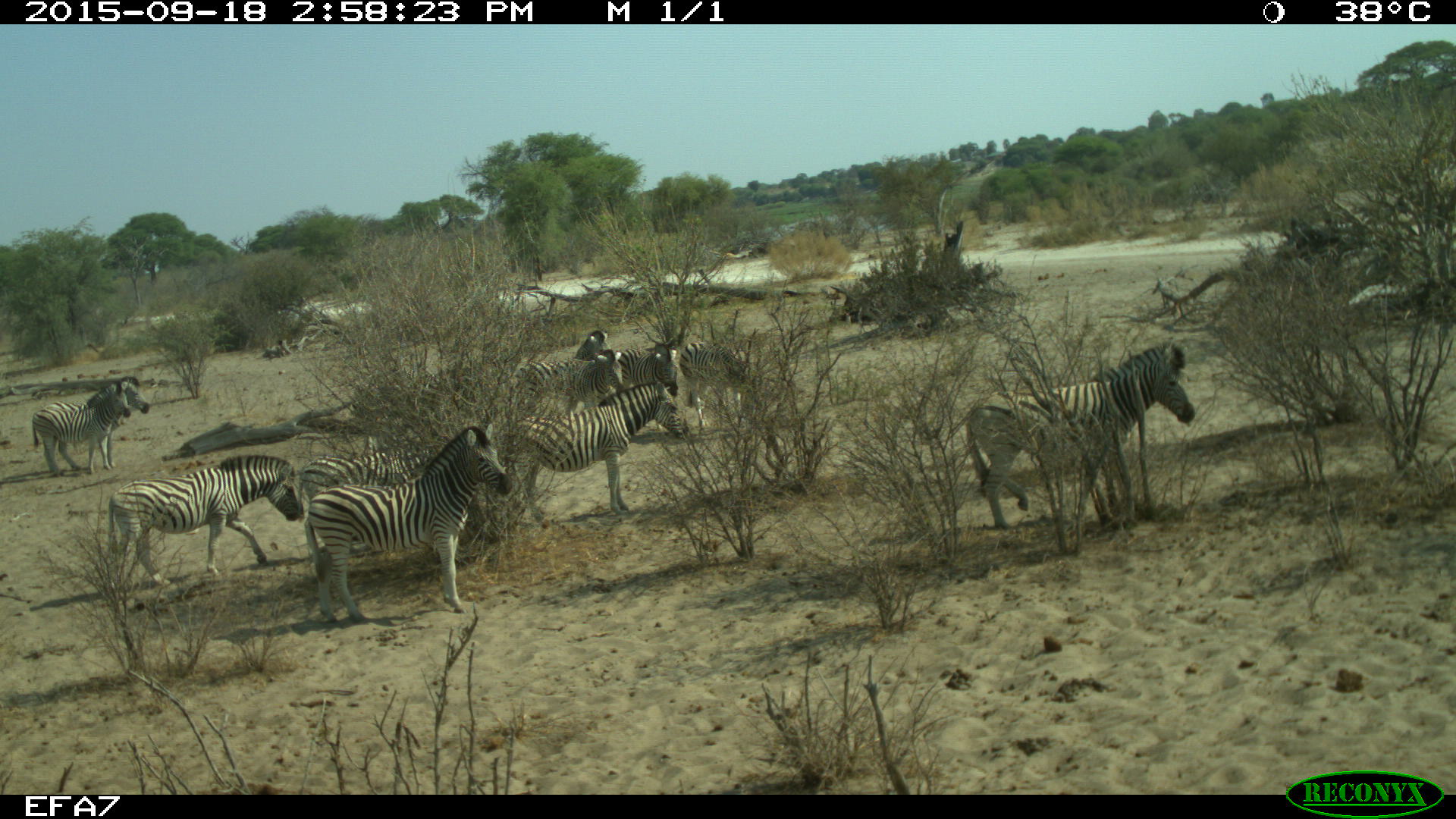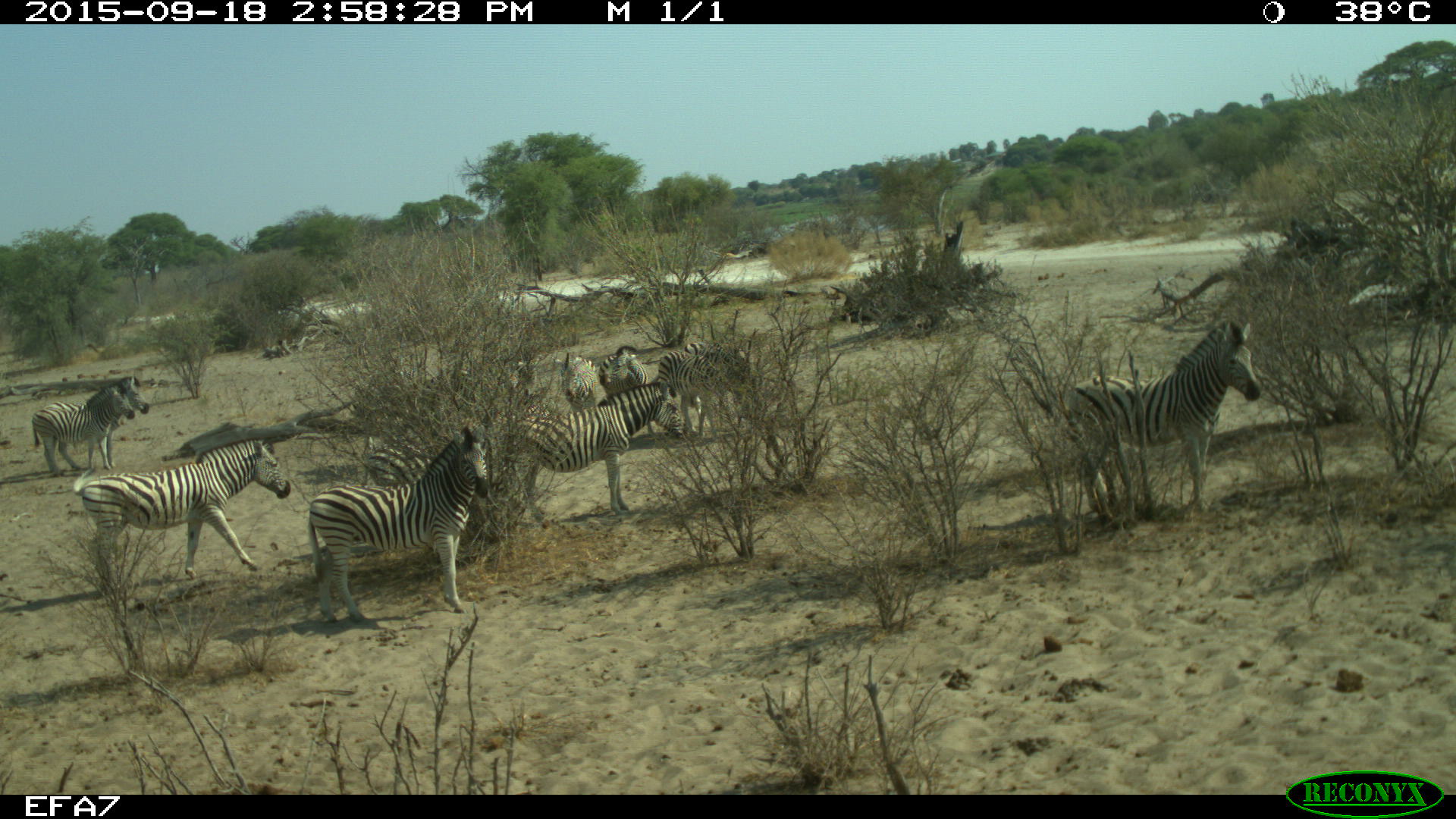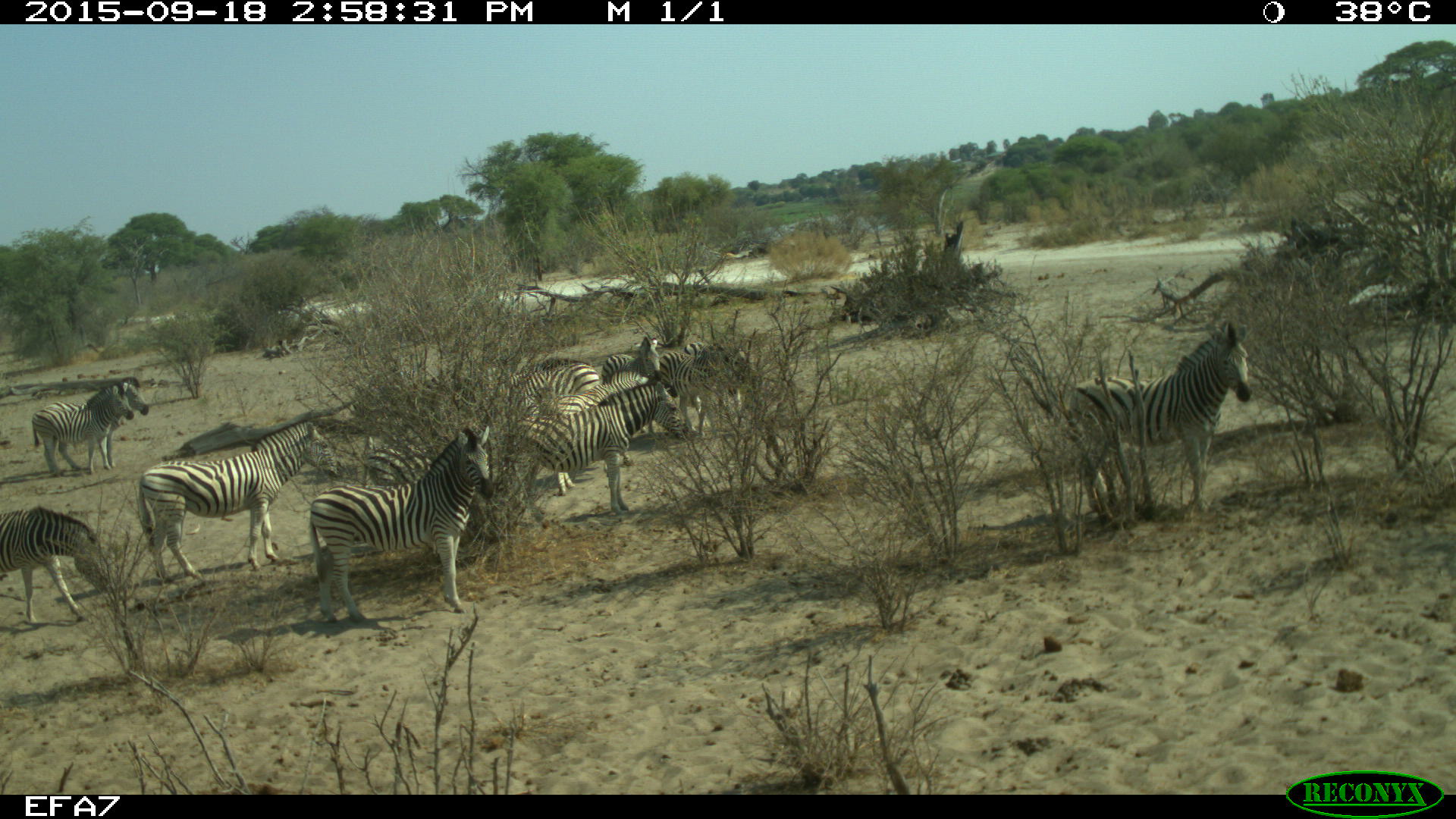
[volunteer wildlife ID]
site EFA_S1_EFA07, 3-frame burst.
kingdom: Animalia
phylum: Chordata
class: Mammalia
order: Perissodactyla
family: Equidae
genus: Equus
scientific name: Equus quagga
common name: plains zebra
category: zebraplains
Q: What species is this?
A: Zebraplains (plains zebra) (Equus quagga).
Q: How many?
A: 11-50.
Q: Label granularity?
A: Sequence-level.